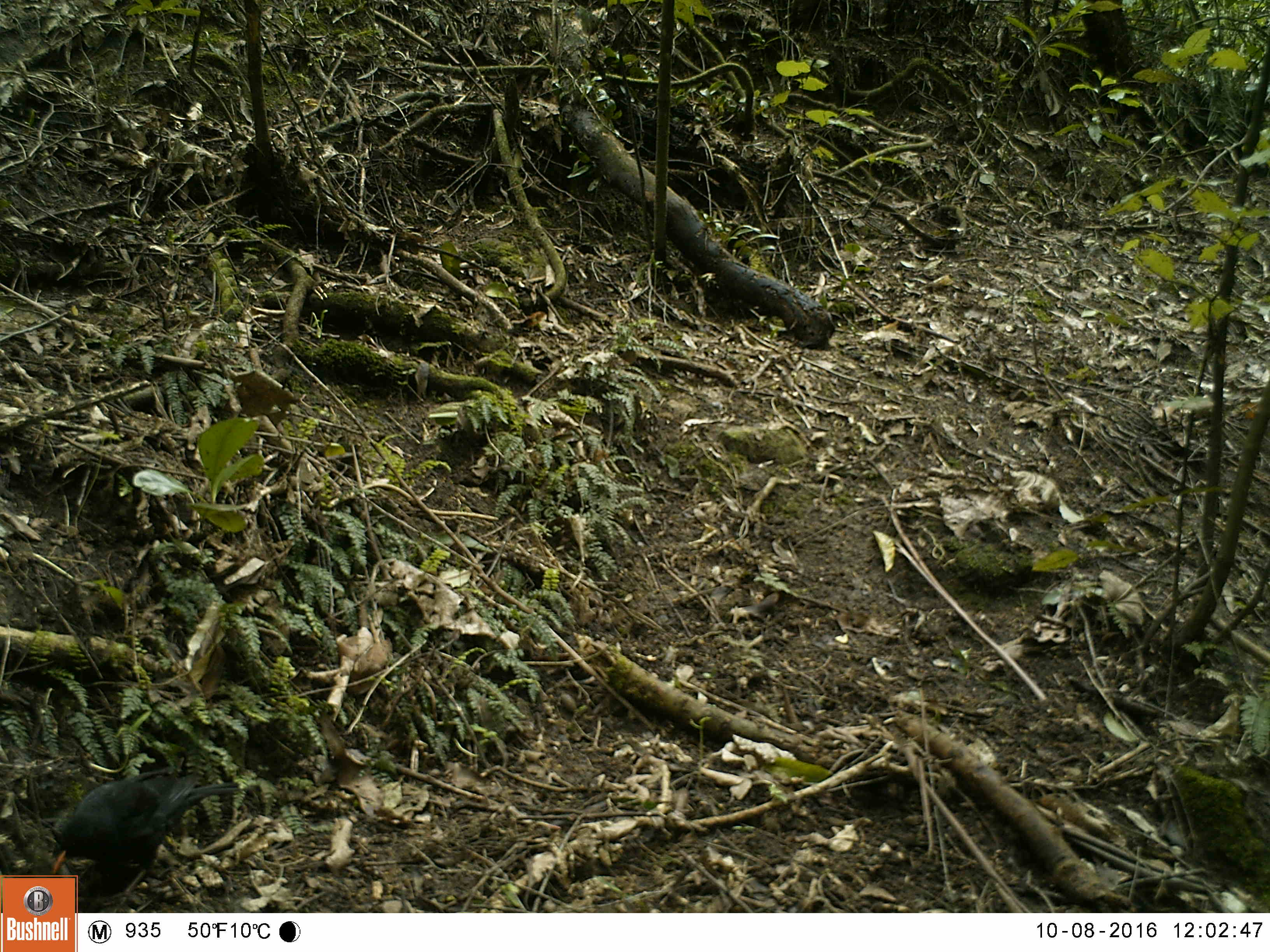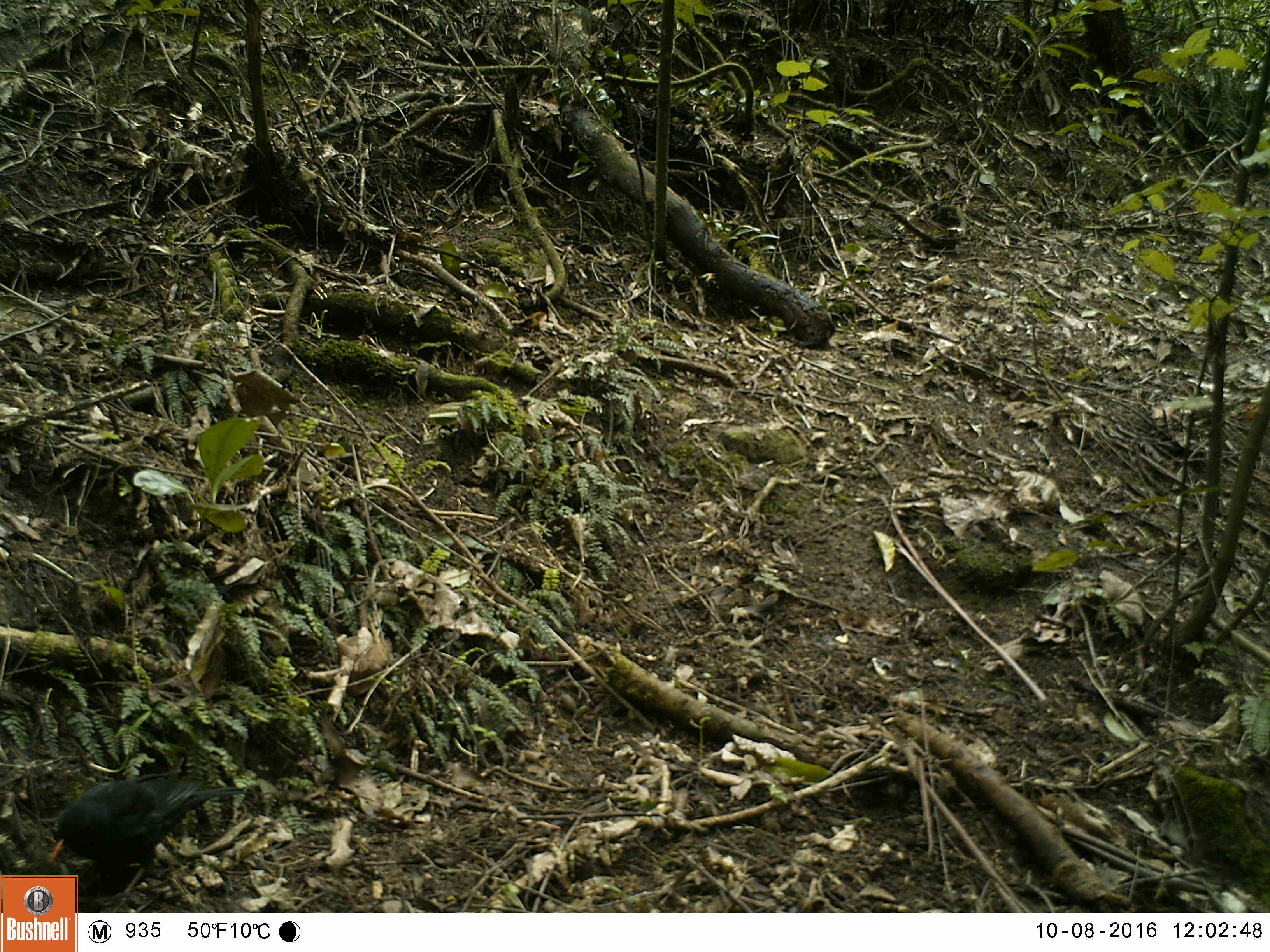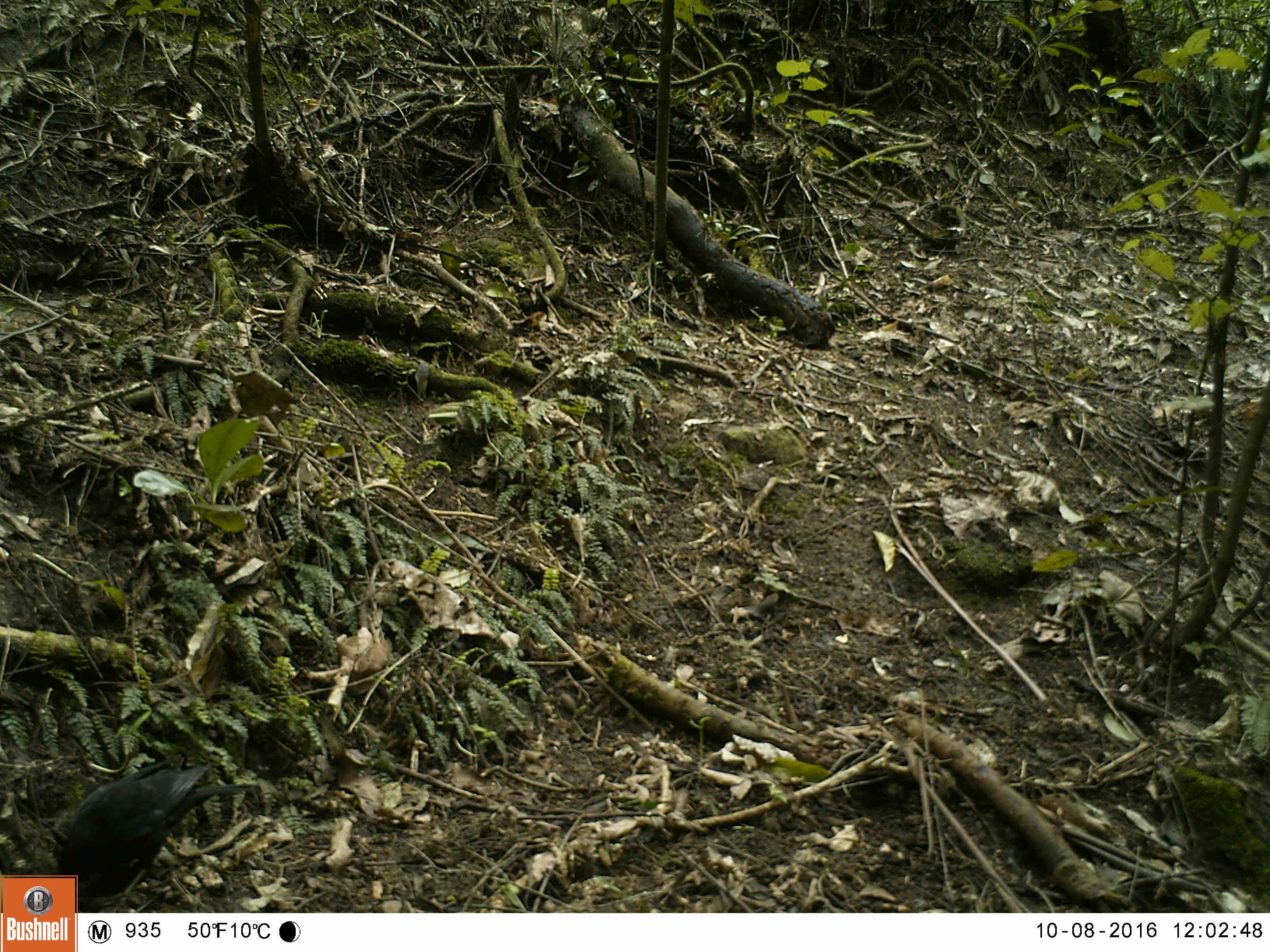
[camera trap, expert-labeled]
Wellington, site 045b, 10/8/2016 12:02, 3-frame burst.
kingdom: Animalia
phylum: Chordata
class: Aves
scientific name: Aves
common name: bird